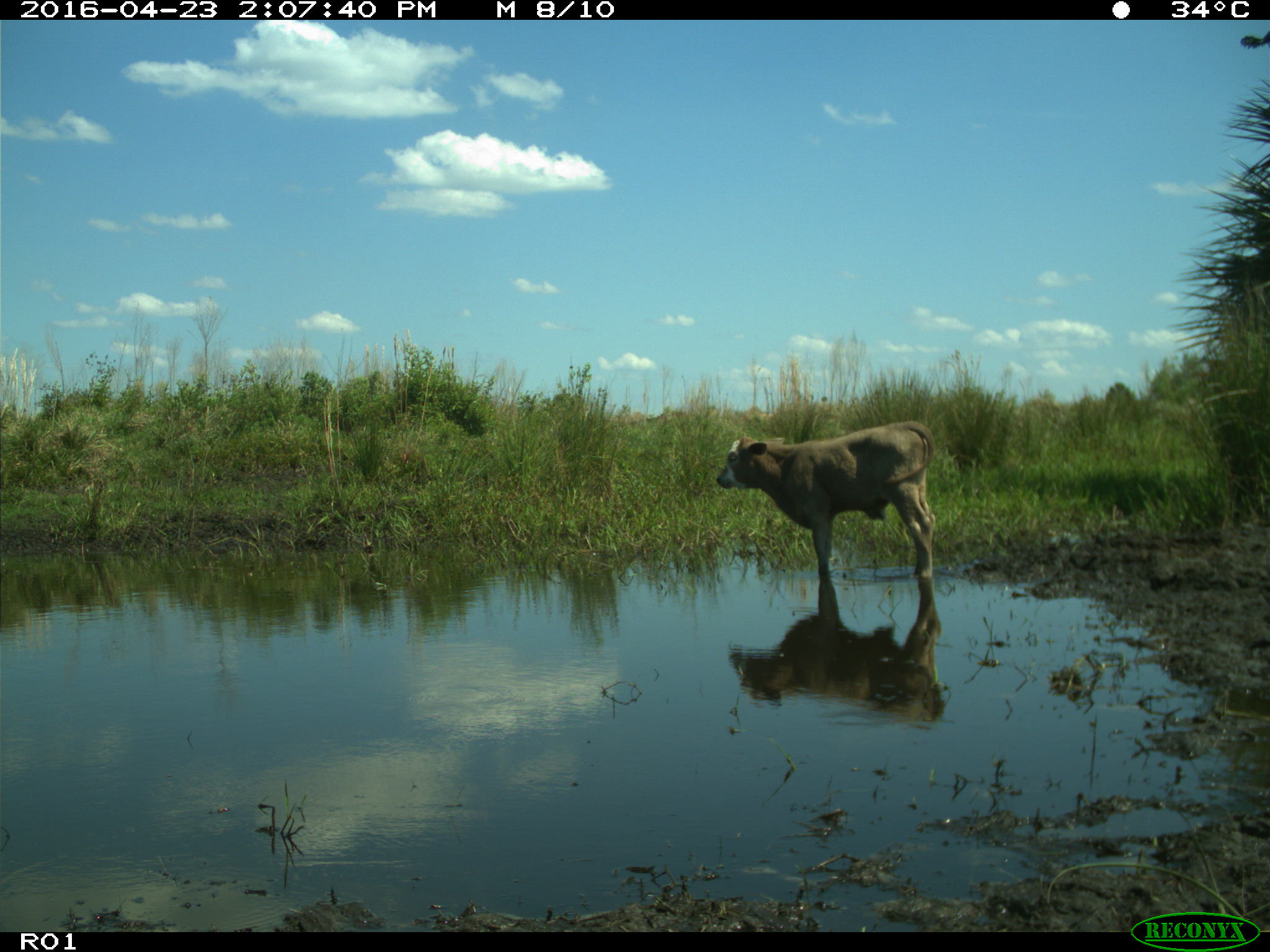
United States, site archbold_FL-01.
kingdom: Animalia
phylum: Chordata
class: Mammalia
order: Artiodactyla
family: Bovidae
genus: Bos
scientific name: Bos taurus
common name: domestic cow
Bos taurus (domestic cow).